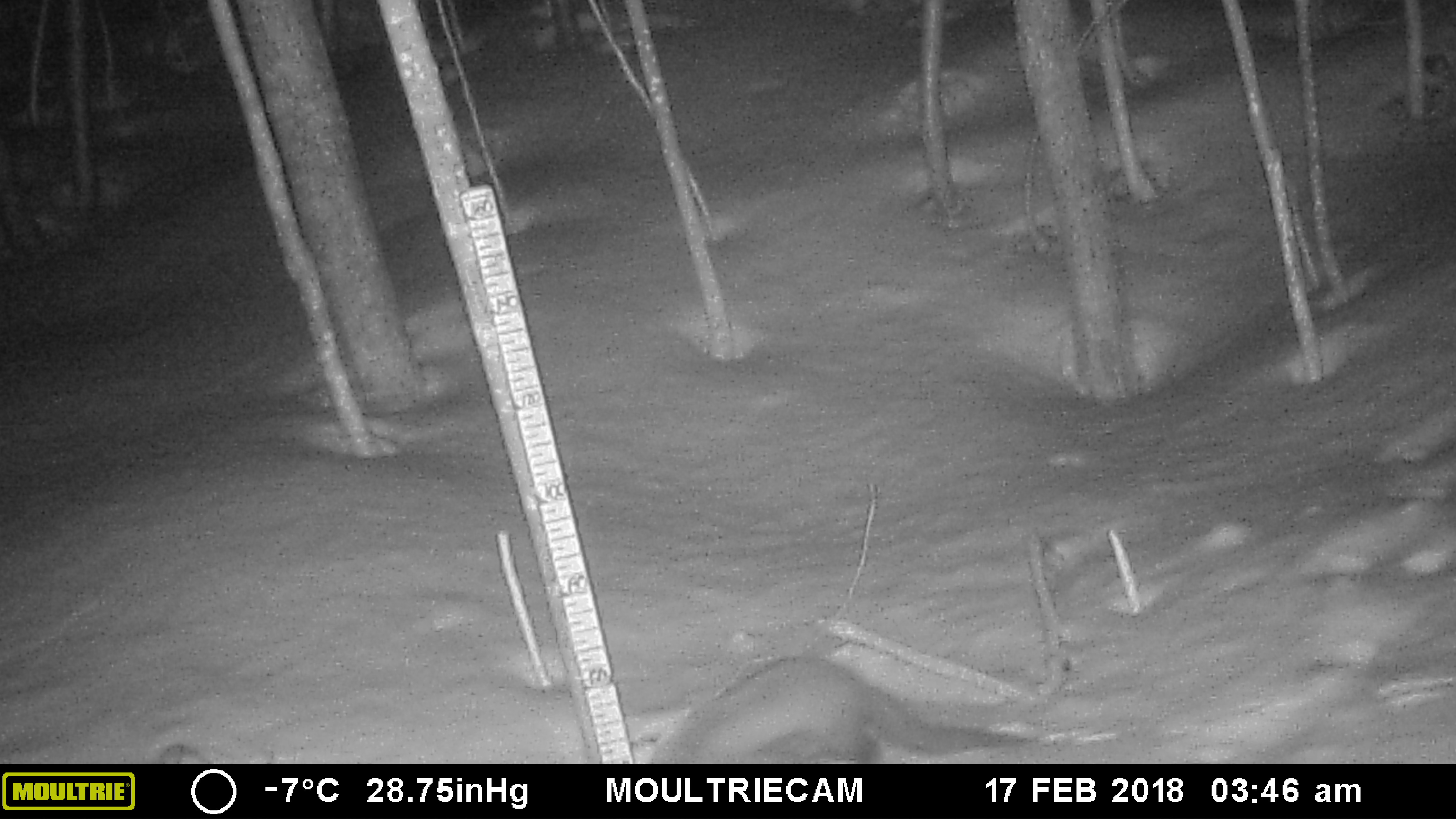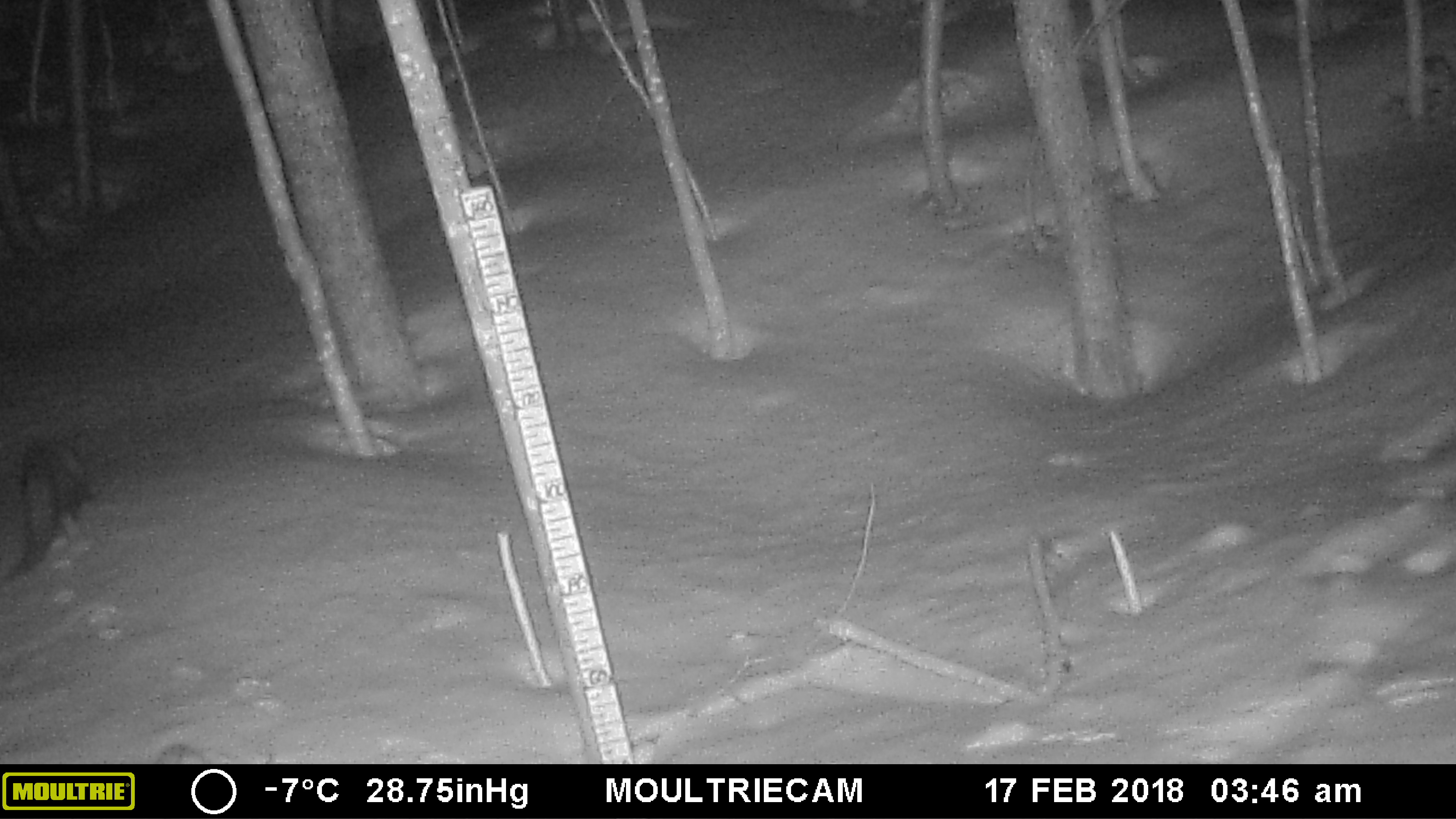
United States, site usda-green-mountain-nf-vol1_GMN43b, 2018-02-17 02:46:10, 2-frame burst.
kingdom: Animalia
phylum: Chordata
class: Mammalia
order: Carnivora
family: Mustelidae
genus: Pekania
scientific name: Pekania pennanti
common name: fisher